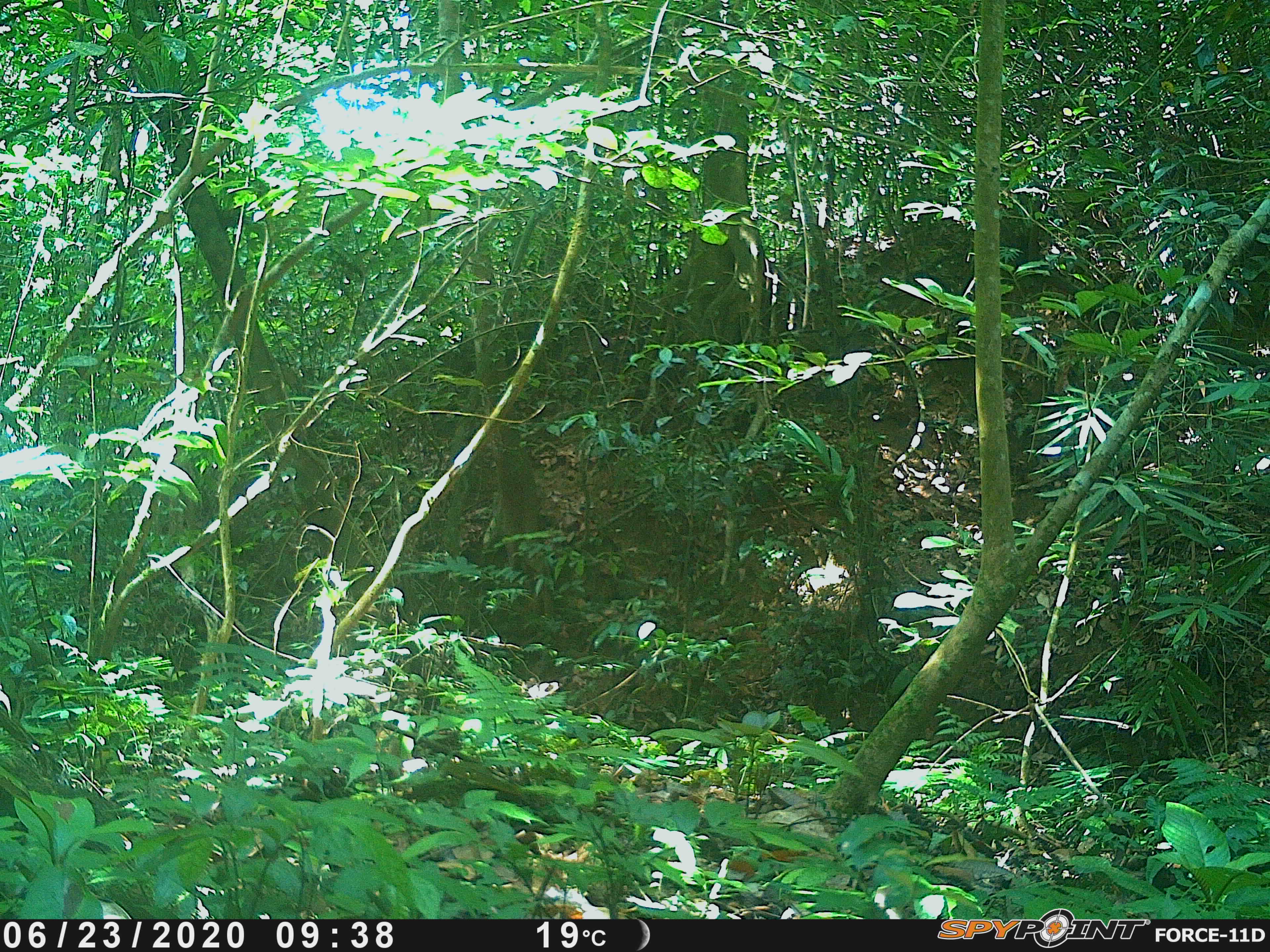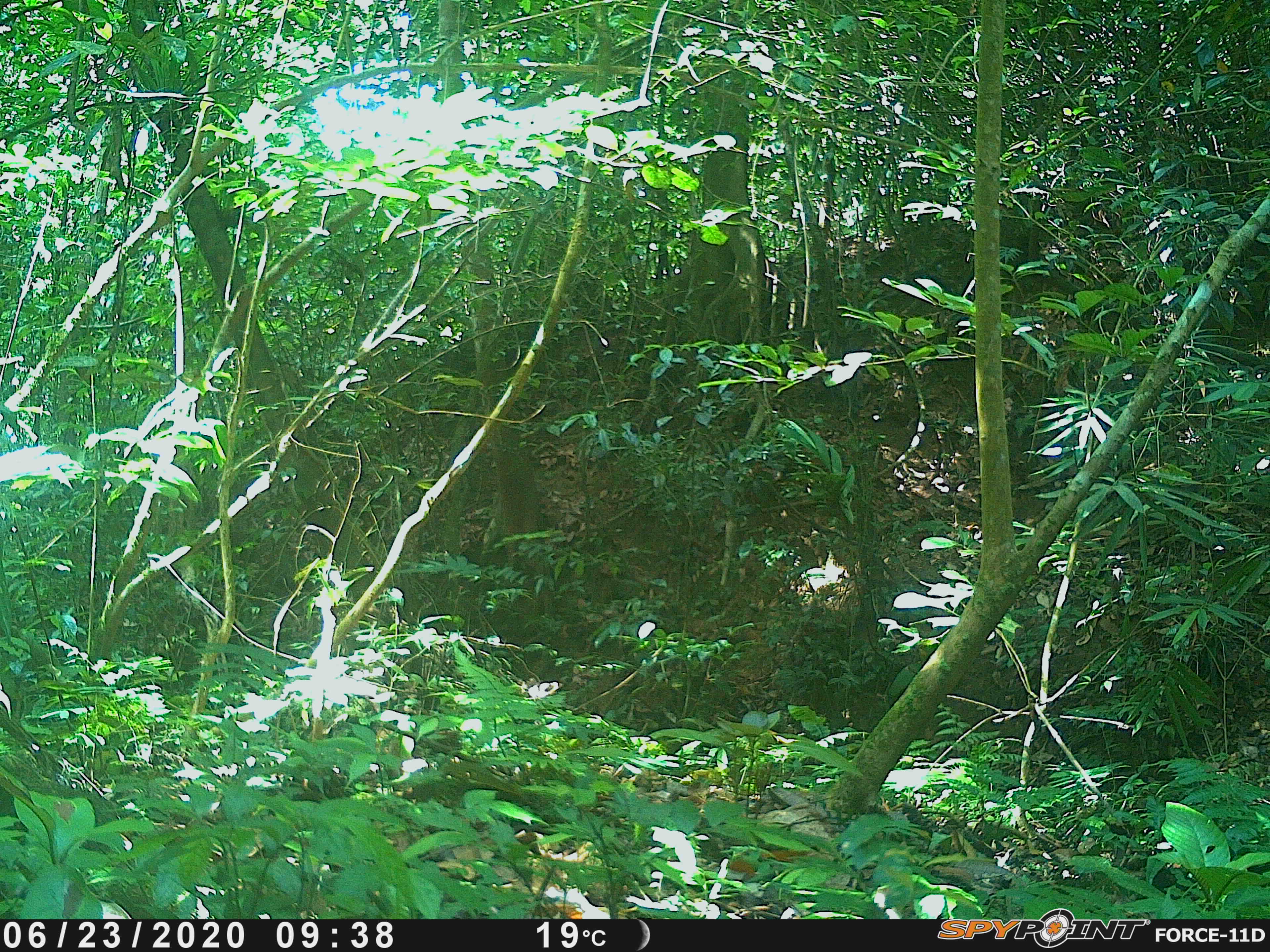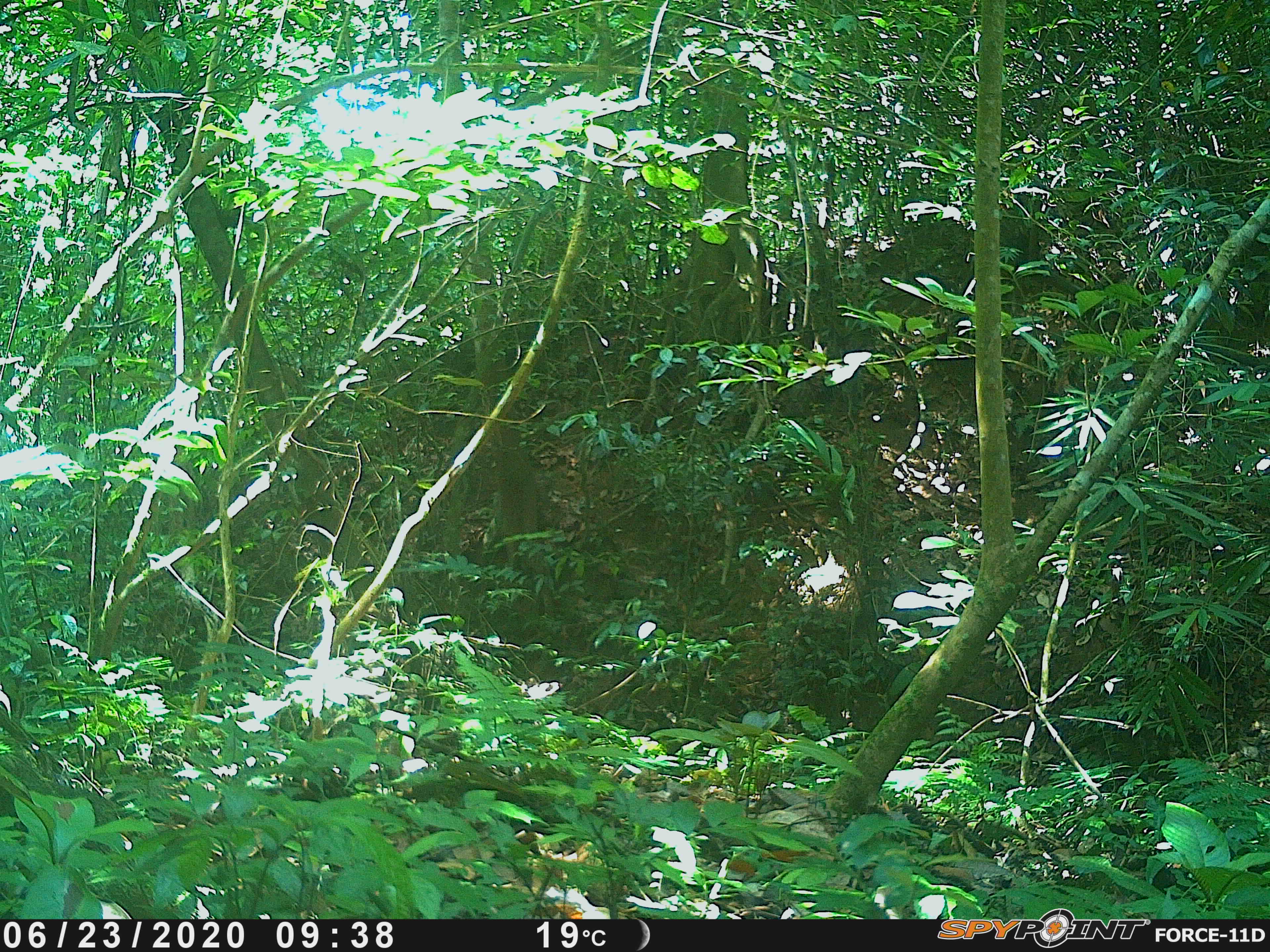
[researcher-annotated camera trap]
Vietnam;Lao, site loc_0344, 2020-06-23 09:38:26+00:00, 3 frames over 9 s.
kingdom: Animalia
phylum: Chordata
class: Mammalia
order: Artiodactyla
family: Suidae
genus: Sus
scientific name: Sus scrofa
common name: eurasian wild pig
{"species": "eurasian wild pig (Sus scrofa)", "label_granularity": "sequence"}